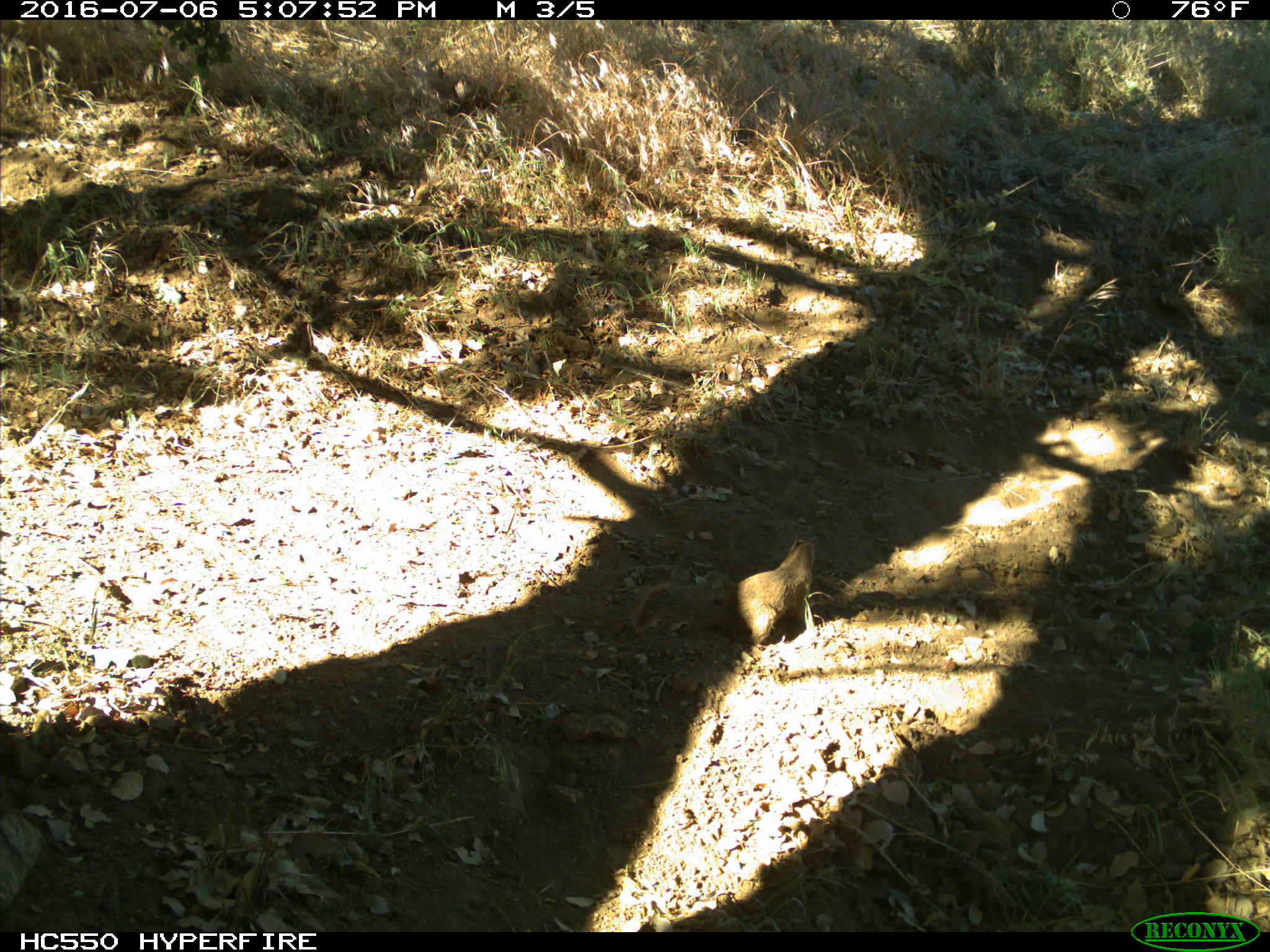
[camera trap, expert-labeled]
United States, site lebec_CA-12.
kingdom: Animalia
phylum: Chordata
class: Mammalia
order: Rodentia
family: Sciuridae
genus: Otospermophilus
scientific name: Otospermophilus beecheyi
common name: california ground squirrel